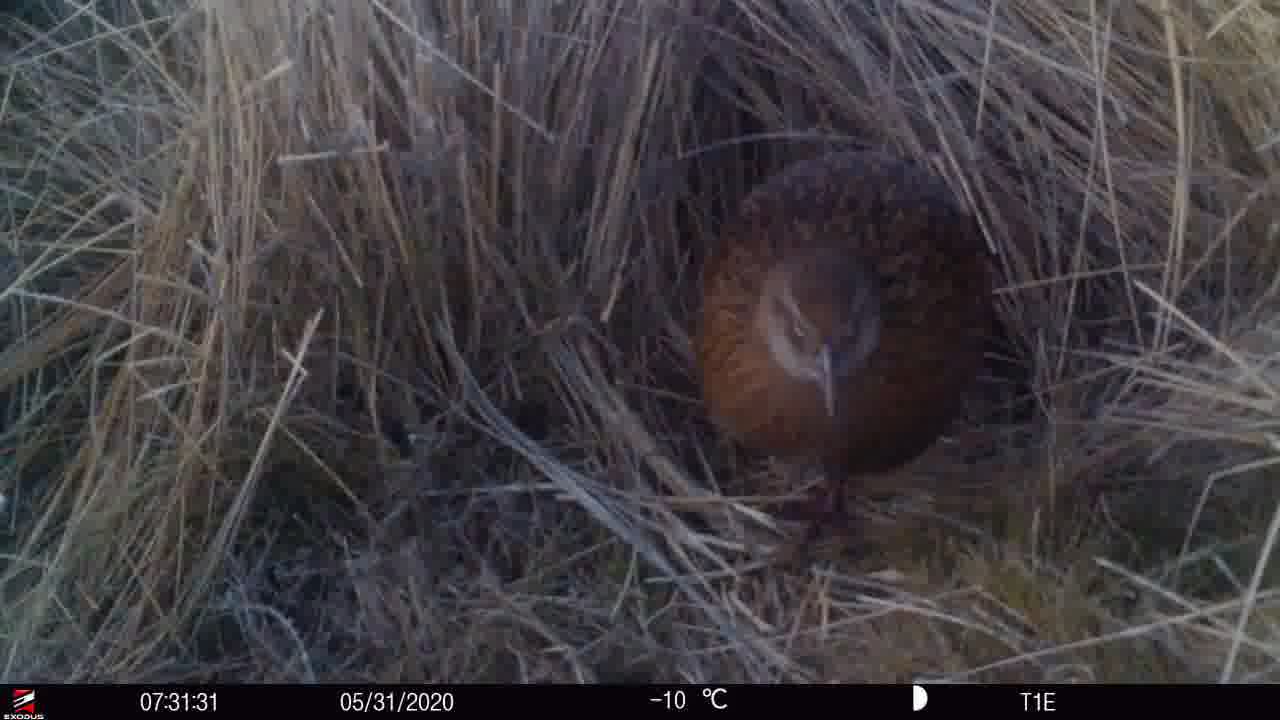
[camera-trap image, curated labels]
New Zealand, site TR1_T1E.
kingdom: Animalia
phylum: Chordata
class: Aves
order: Gruiformes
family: Rallidae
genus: Gallirallus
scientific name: Gallirallus australis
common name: weka